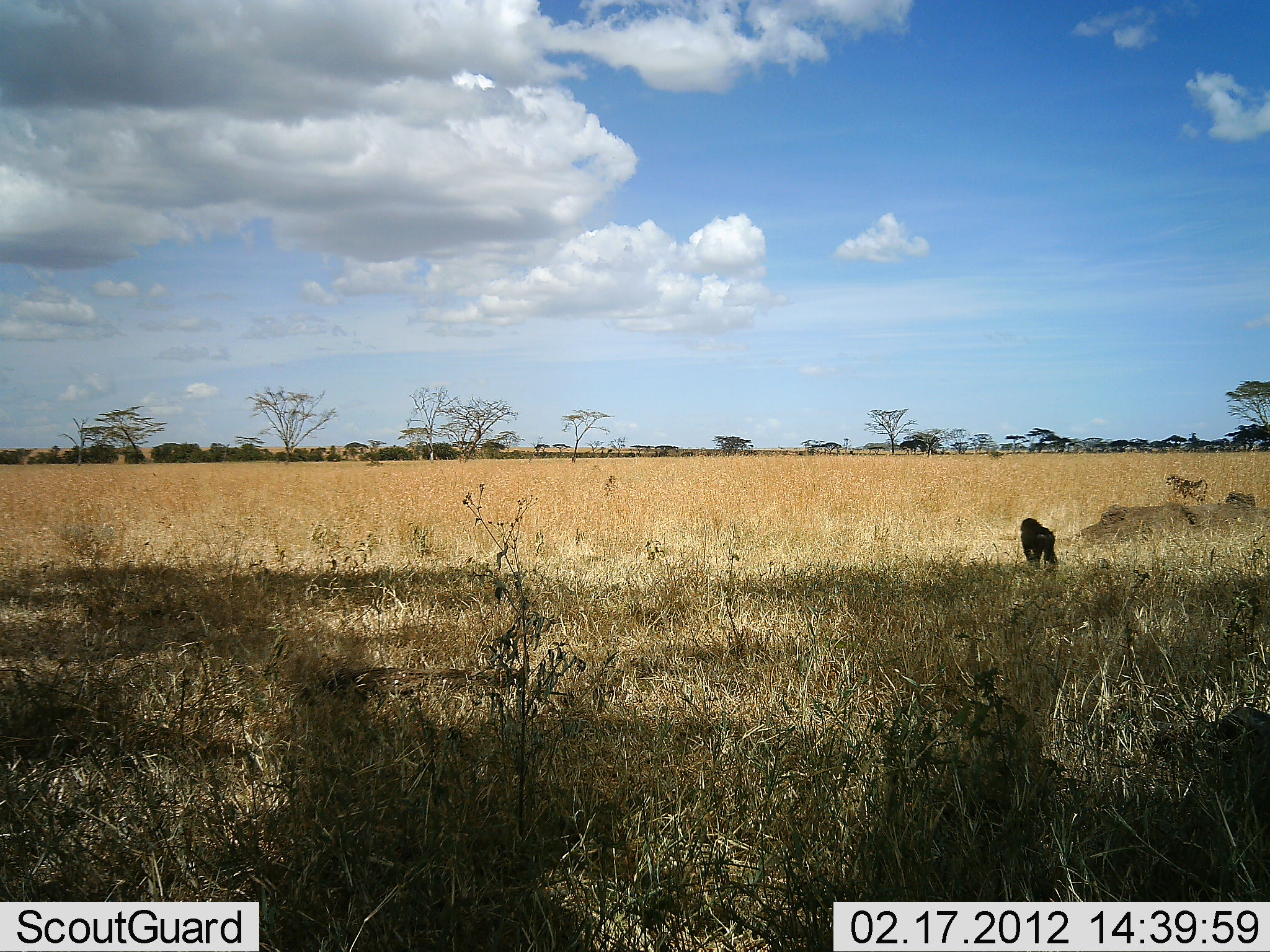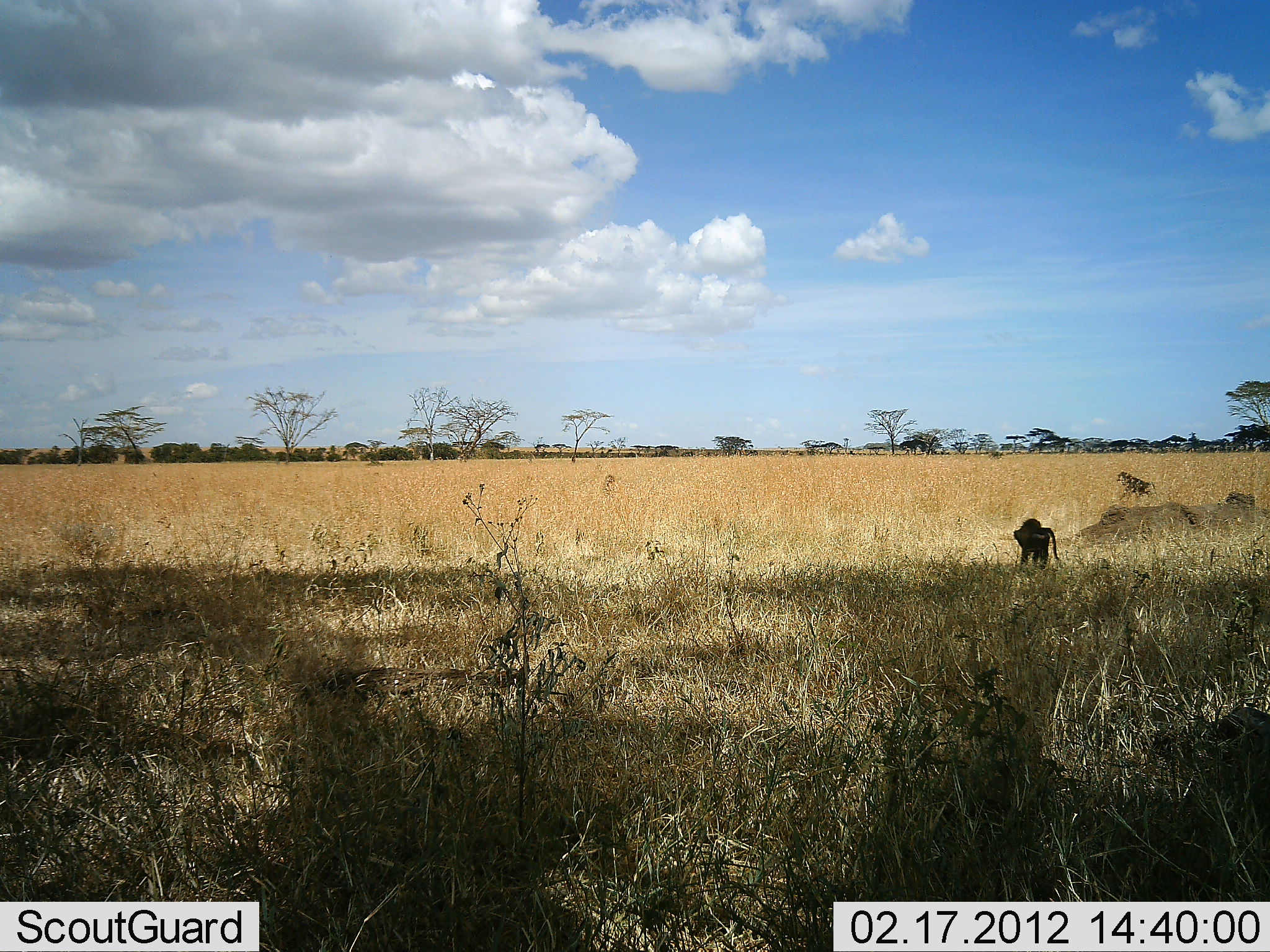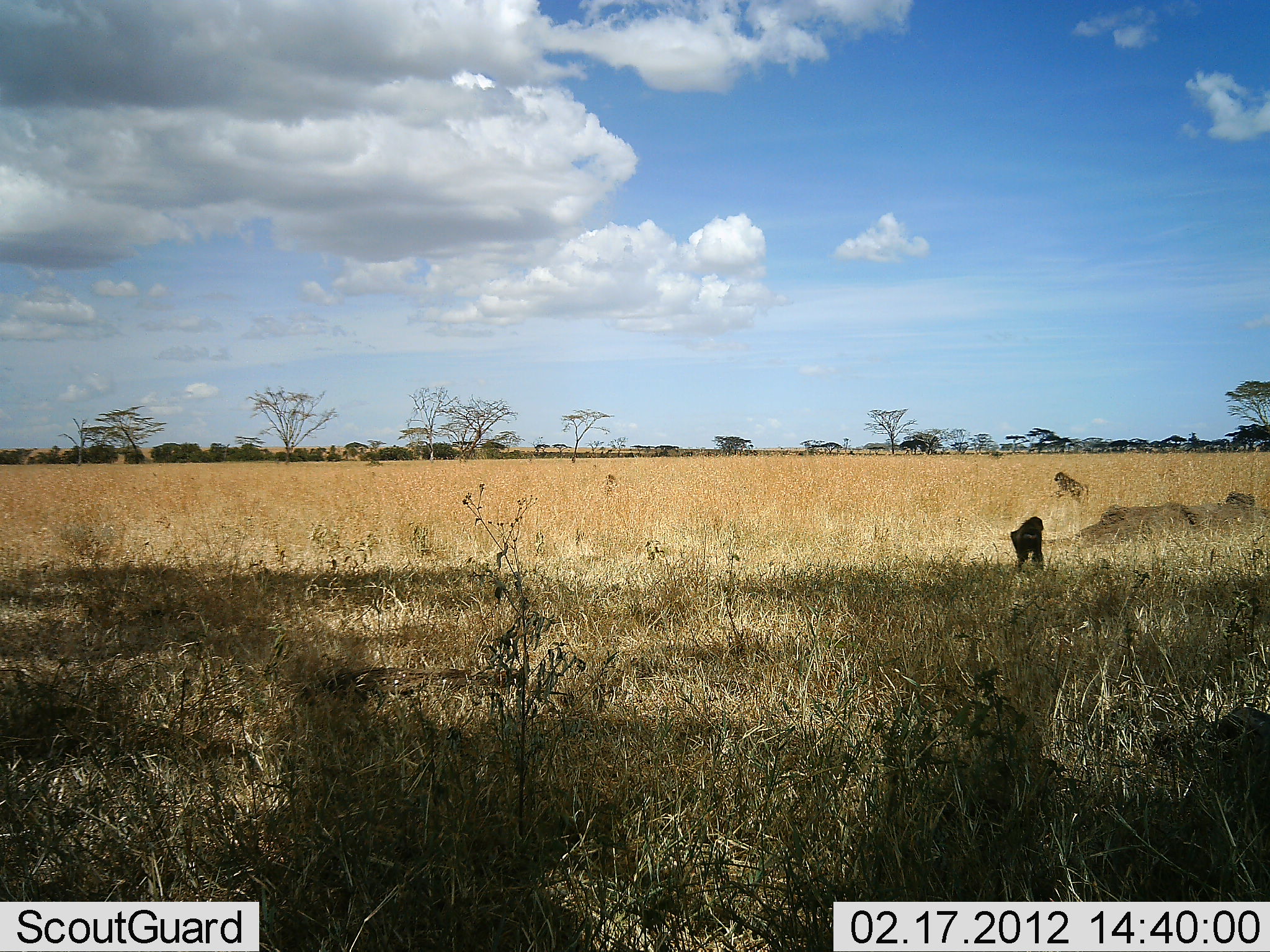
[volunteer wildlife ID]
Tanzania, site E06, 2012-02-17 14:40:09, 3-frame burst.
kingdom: Animalia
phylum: Chordata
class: Mammalia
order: Primates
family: Cercopithecidae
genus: Papio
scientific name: Papio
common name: baboon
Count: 2.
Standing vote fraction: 41%.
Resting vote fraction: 0%.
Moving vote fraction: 91%.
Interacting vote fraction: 0%.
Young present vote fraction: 5%.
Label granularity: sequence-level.